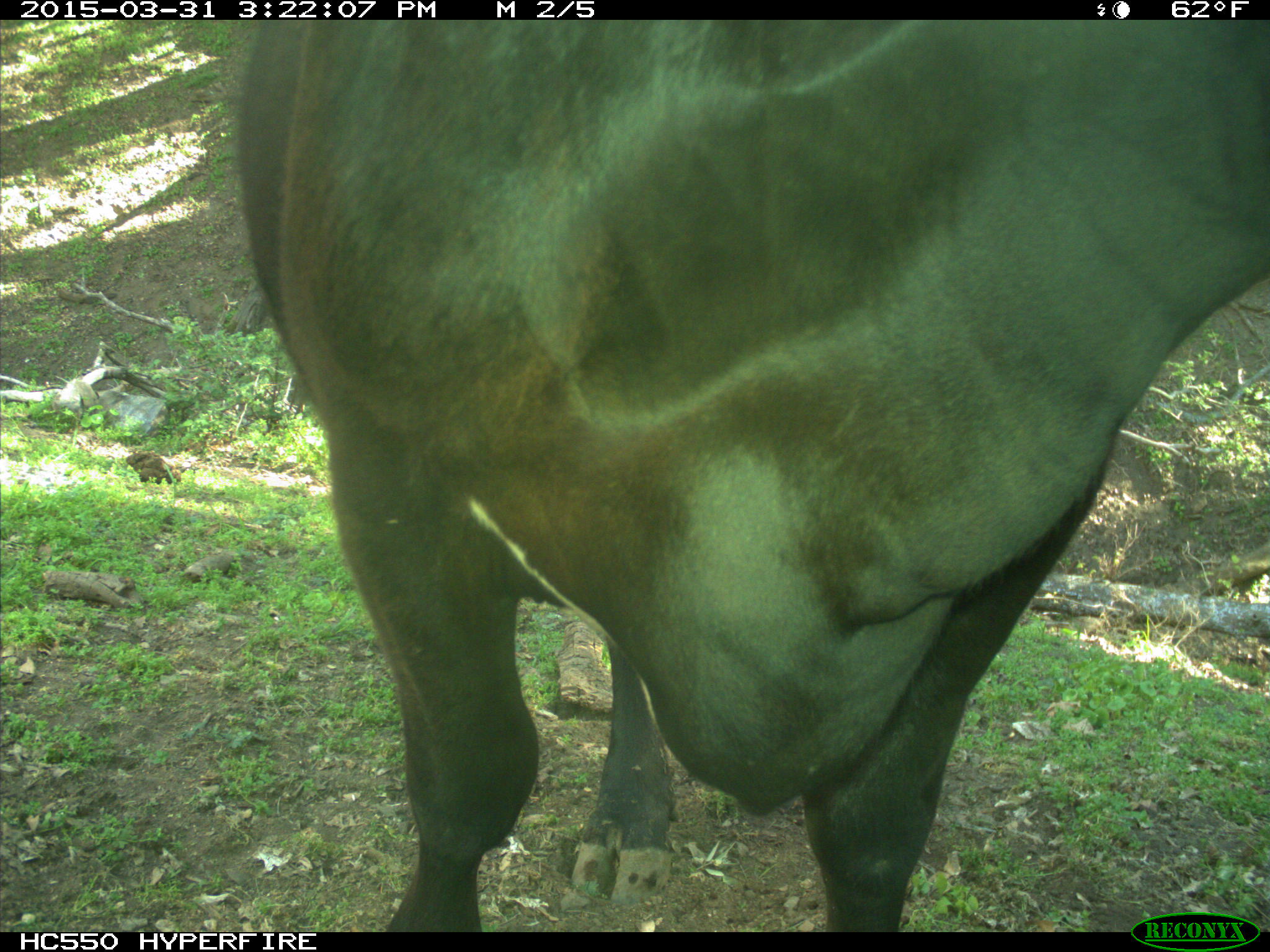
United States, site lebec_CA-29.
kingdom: Animalia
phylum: Chordata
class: Mammalia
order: Artiodactyla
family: Bovidae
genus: Bos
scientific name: Bos taurus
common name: domestic cow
Bos taurus (domestic cow).